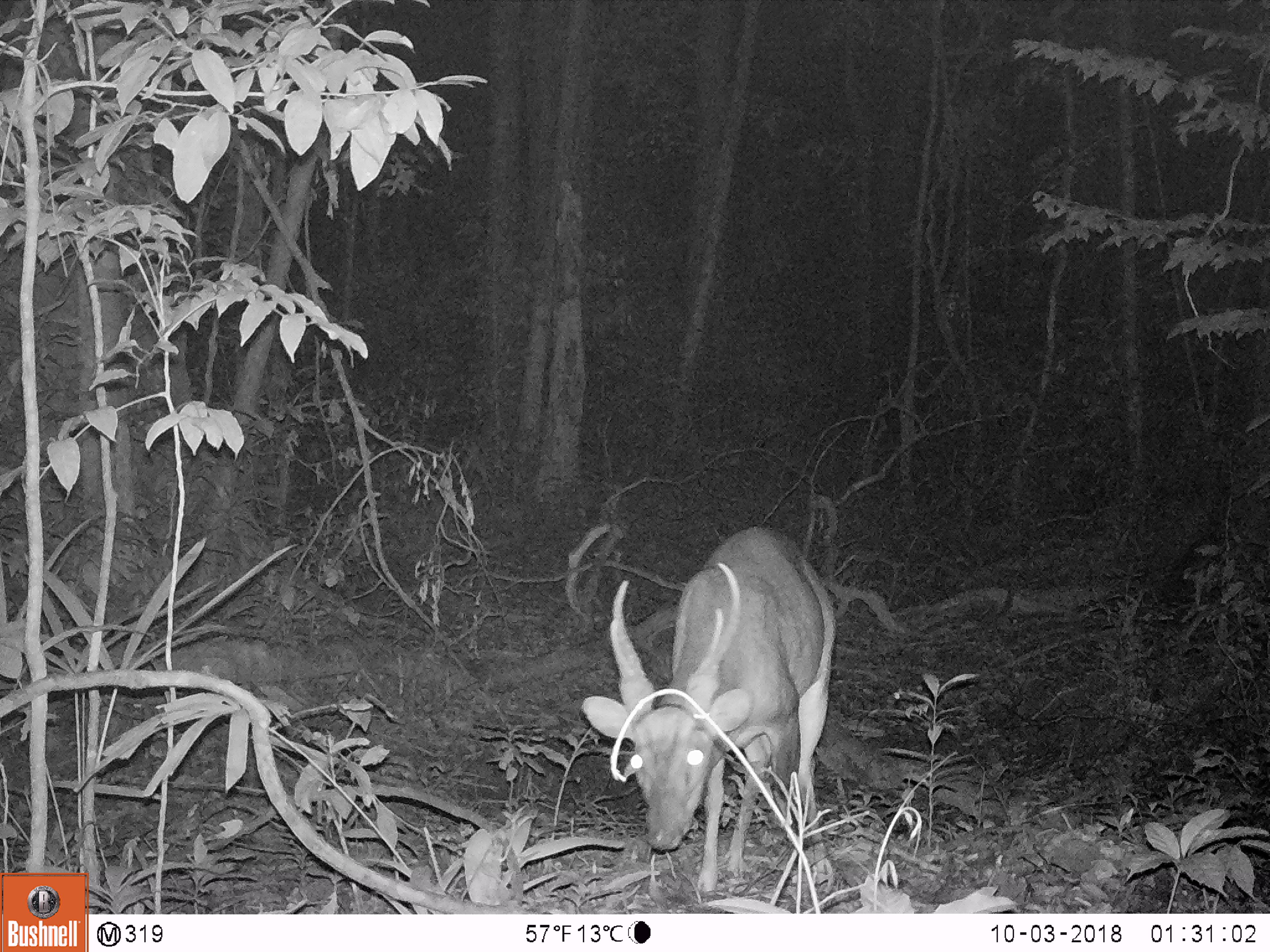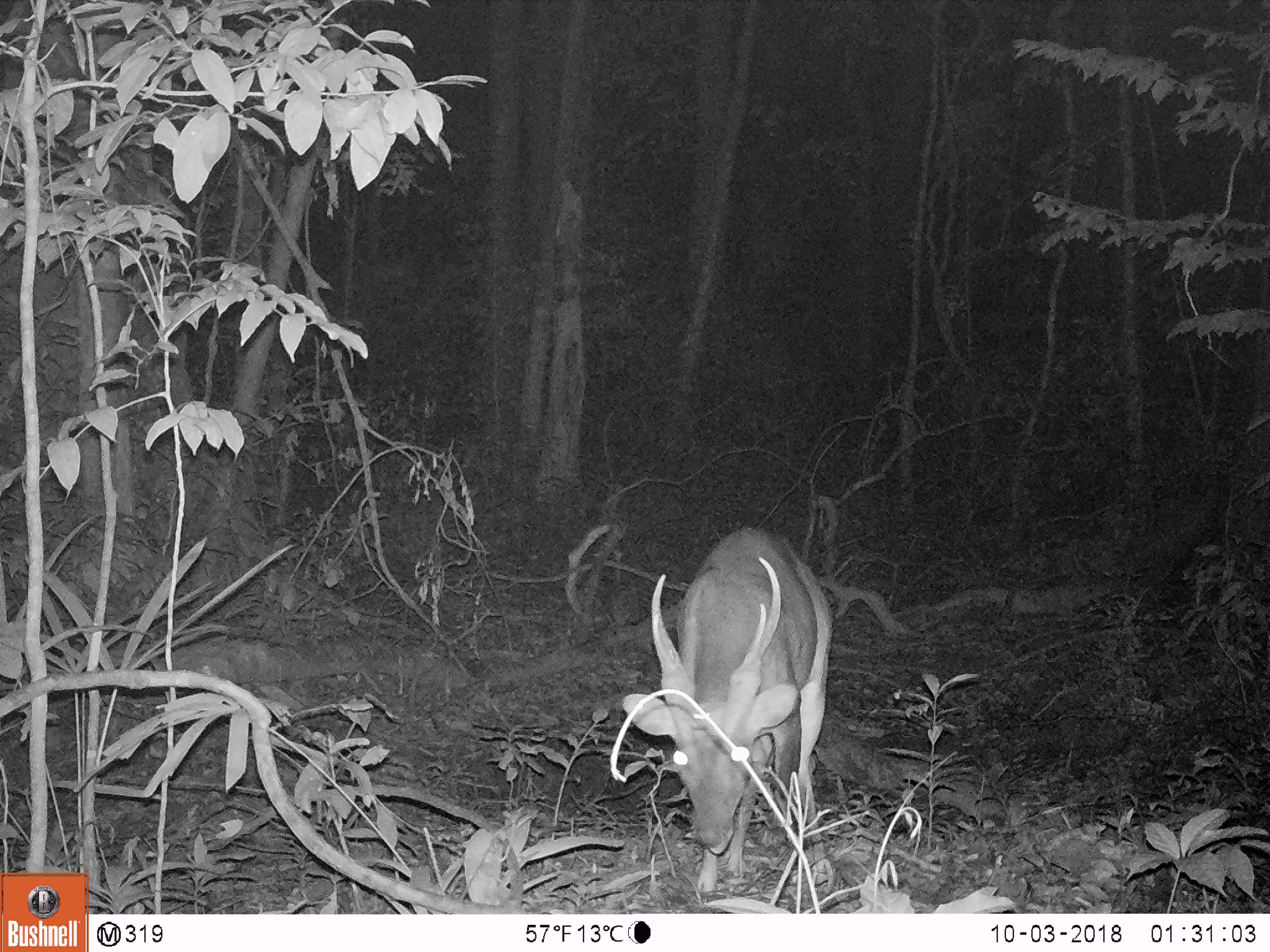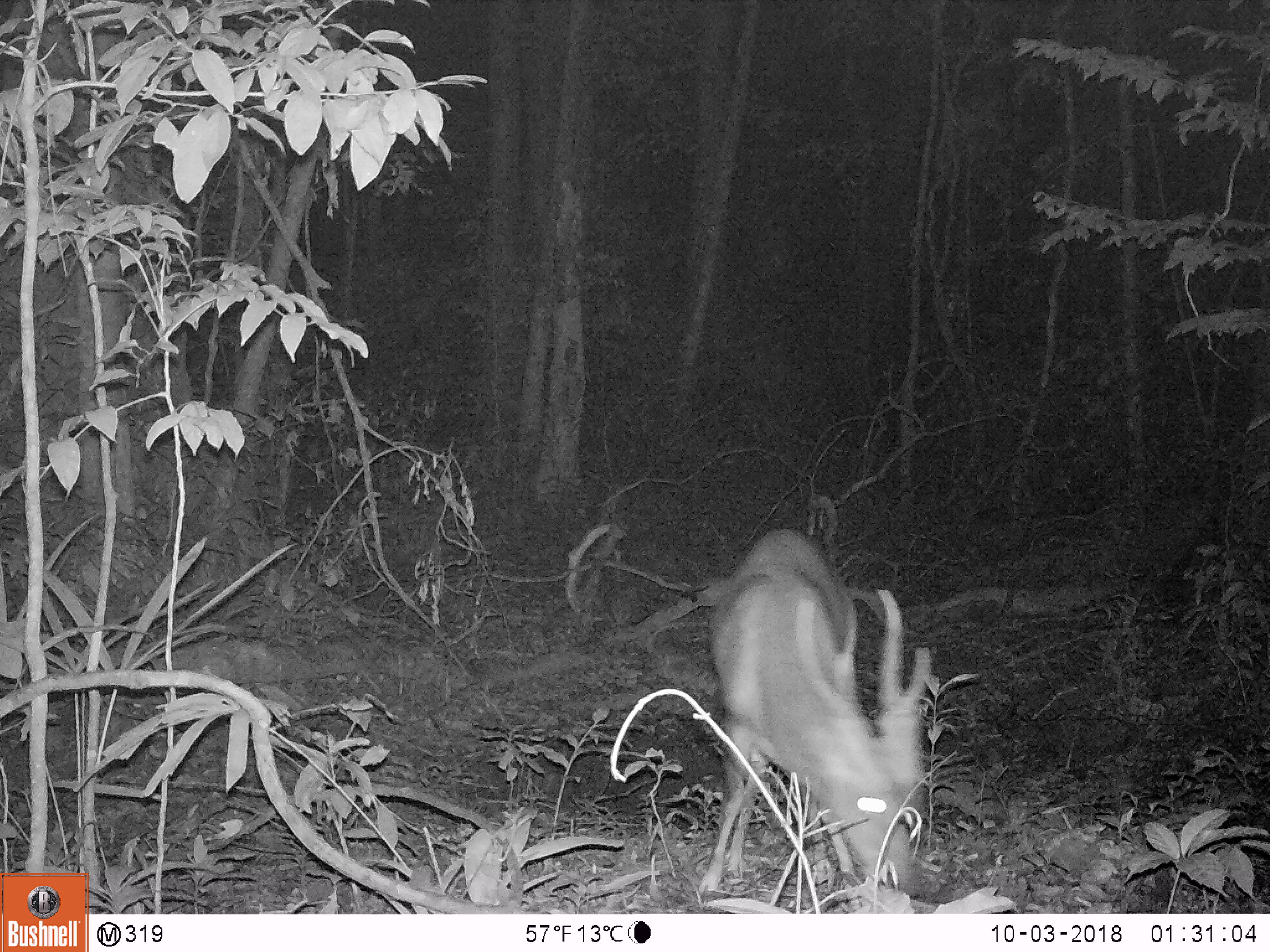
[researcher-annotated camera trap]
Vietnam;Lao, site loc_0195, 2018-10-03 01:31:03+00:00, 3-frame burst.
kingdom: Animalia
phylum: Chordata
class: Mammalia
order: Artiodactyla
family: Cervidae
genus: Muntiacus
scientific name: Muntiacus vuquangensis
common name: large-antlered muntjac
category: large antlered muntjac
Large antlered muntjac (large-antlered muntjac) (Muntiacus vuquangensis). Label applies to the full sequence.